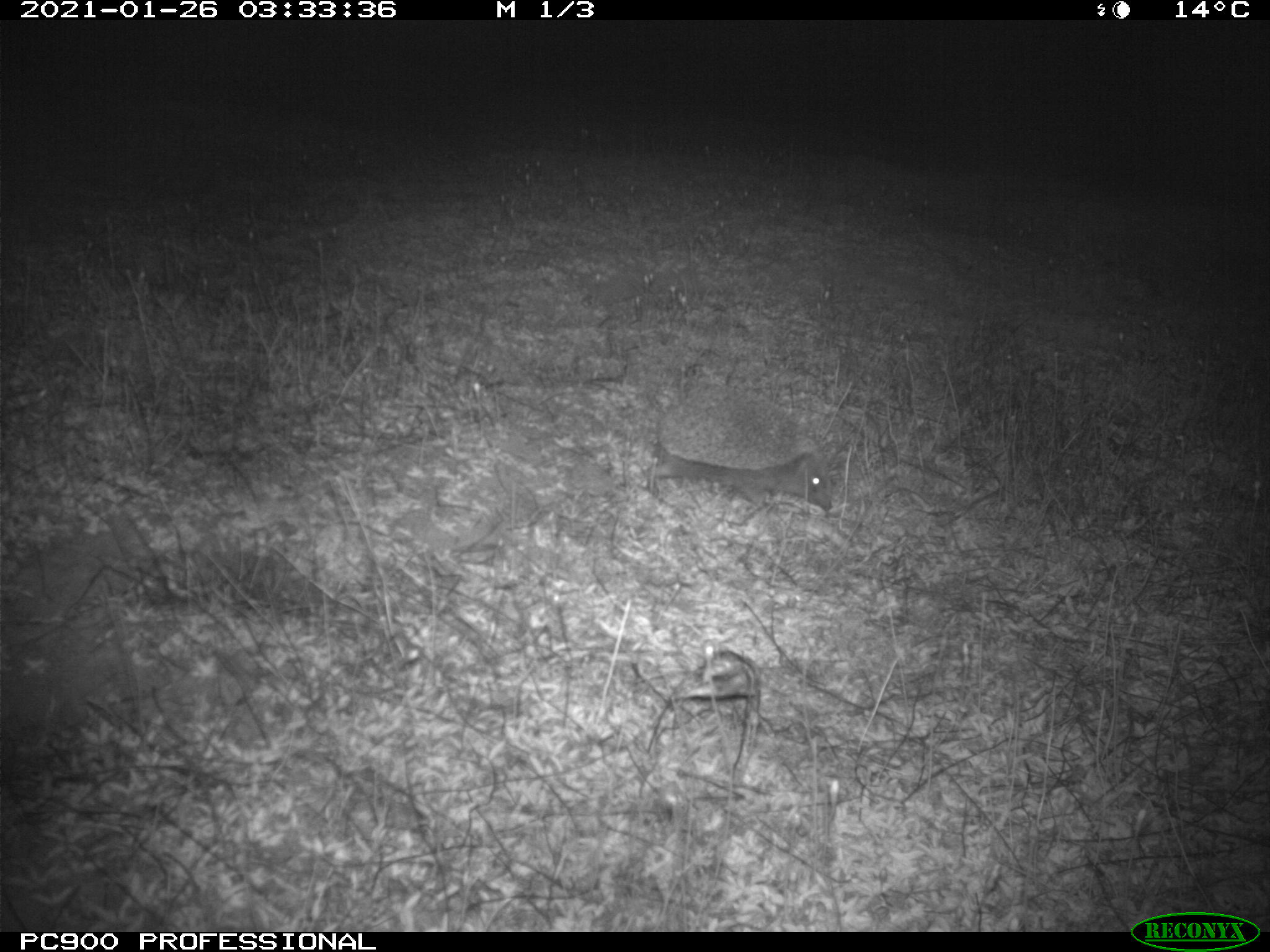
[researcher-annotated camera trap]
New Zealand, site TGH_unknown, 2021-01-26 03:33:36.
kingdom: Animalia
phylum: Chordata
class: Mammalia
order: Eulipotyphla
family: Erinaceidae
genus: Erinaceus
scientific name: Erinaceus europaeus europaeus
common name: european hedgehog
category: hedgehog